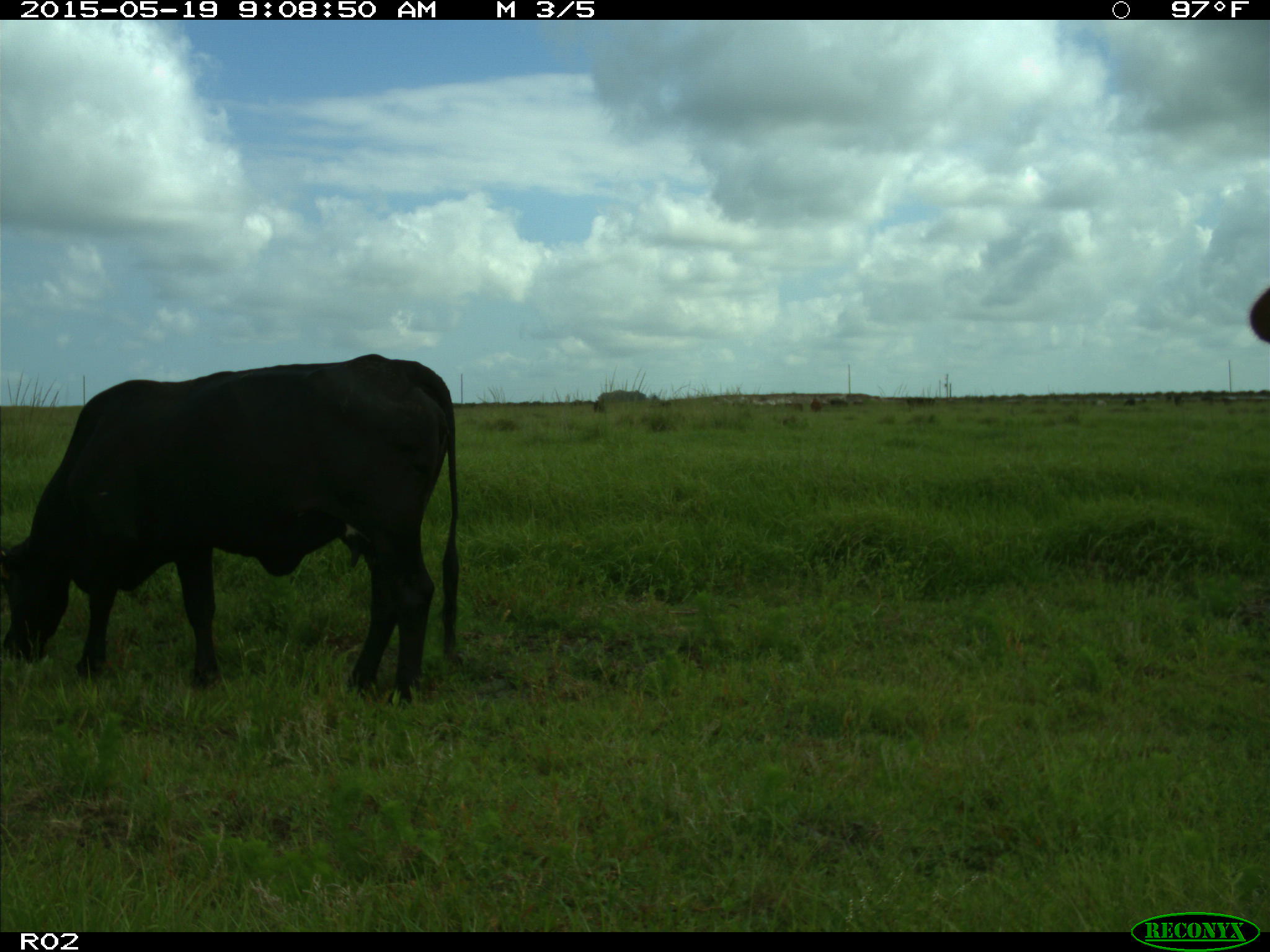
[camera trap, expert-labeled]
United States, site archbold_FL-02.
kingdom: Animalia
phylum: Chordata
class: Mammalia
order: Artiodactyla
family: Bovidae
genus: Bos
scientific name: Bos taurus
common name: domestic cow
Bos taurus (domestic cow).